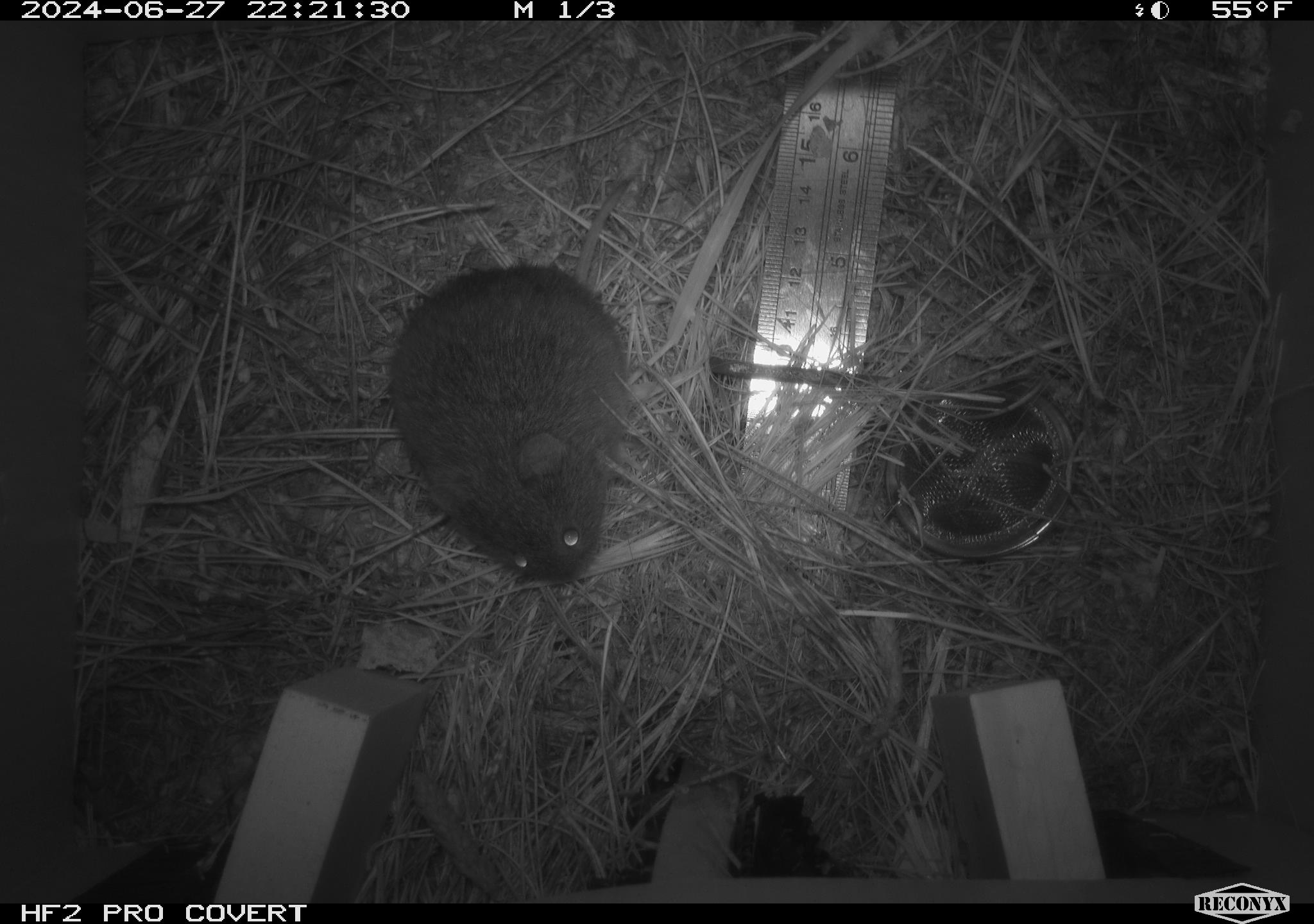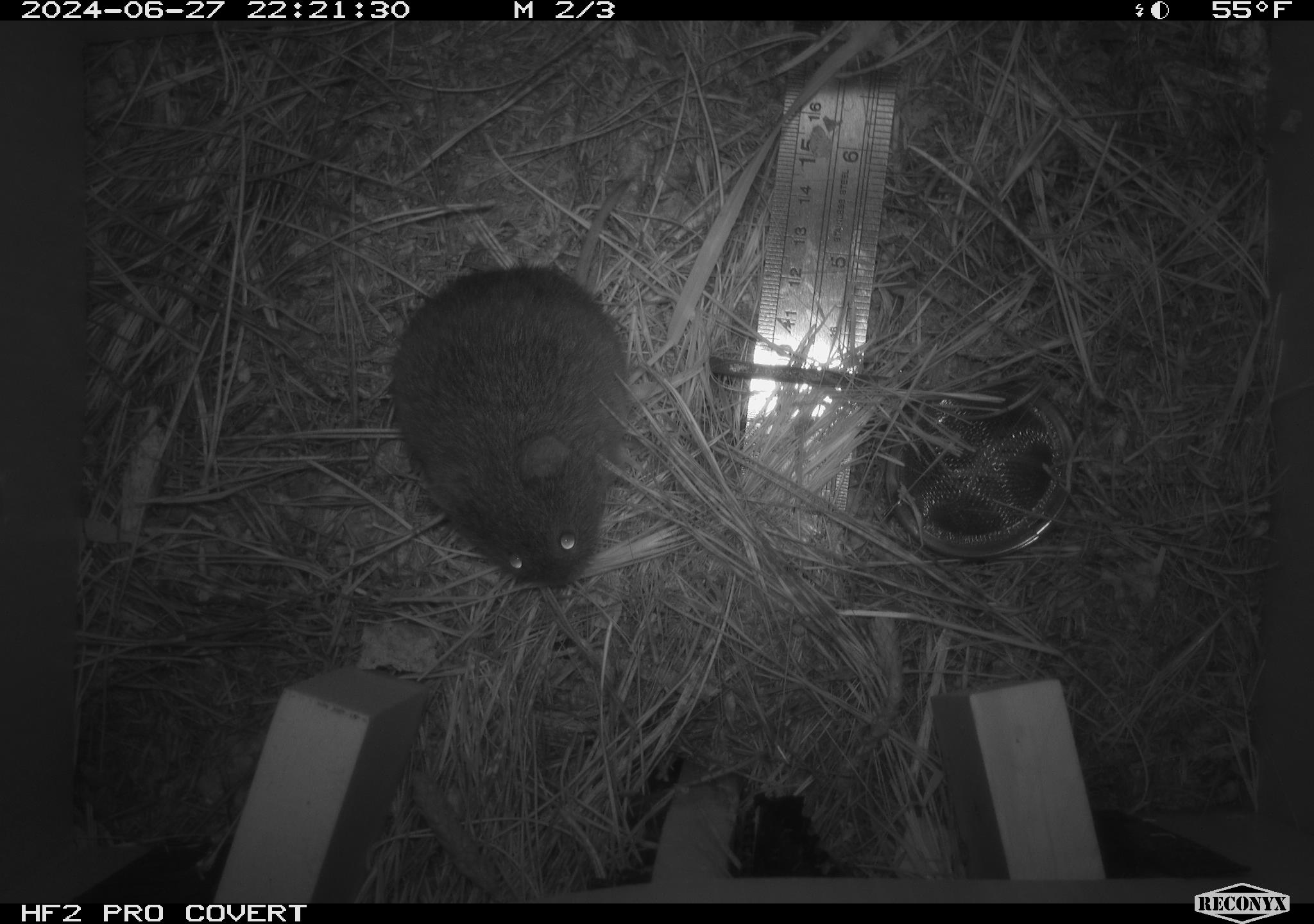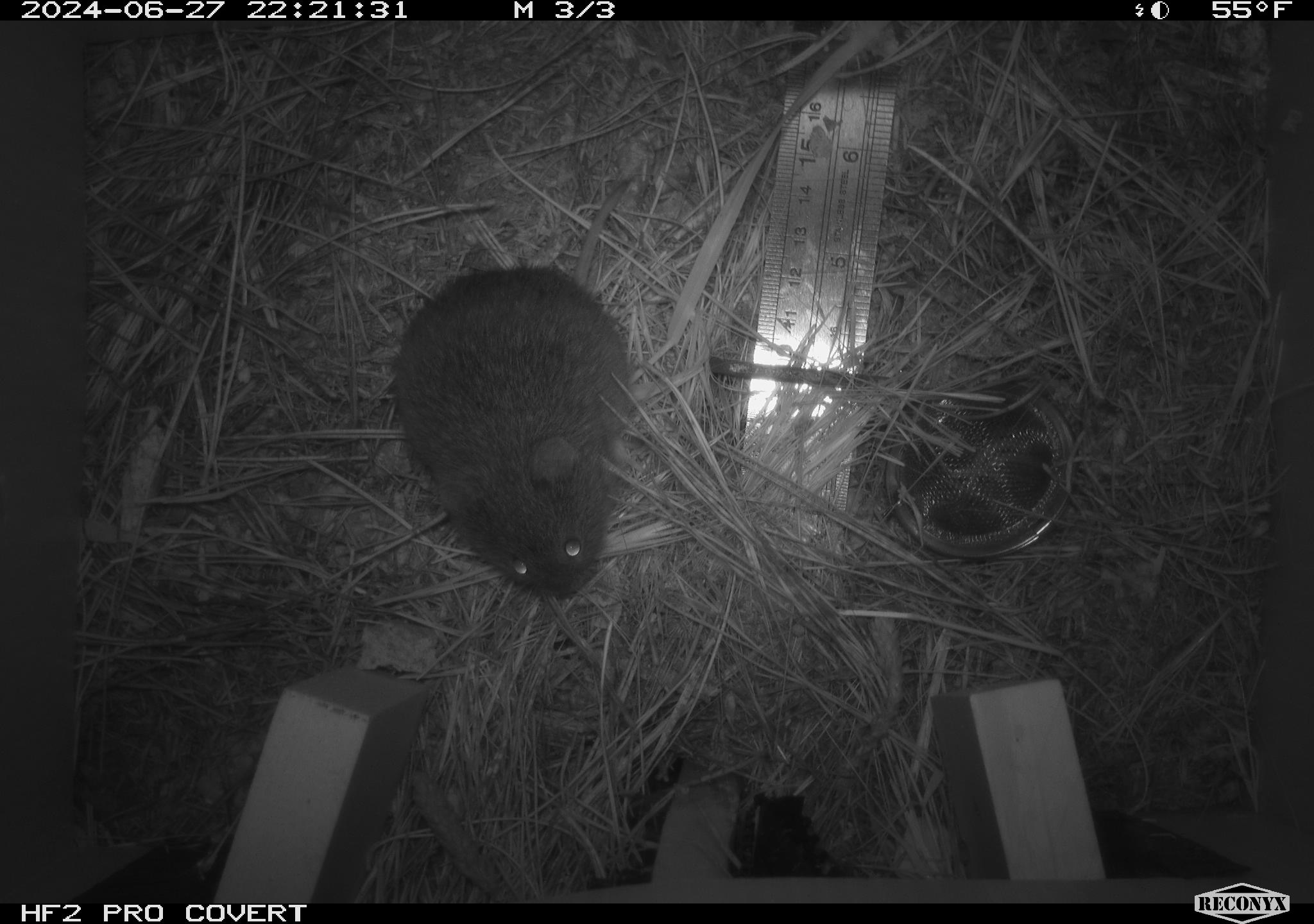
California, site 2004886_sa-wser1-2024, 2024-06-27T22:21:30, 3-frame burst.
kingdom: Animalia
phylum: Chordata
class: Mammalia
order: Rodentia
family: Cricetidae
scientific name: Arvicolinae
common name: voles, lemmings, and muskrats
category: arvicolinae subfamily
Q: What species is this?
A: Arvicolinae subfamily (voles, lemmings, and muskrats) (Arvicolinae).